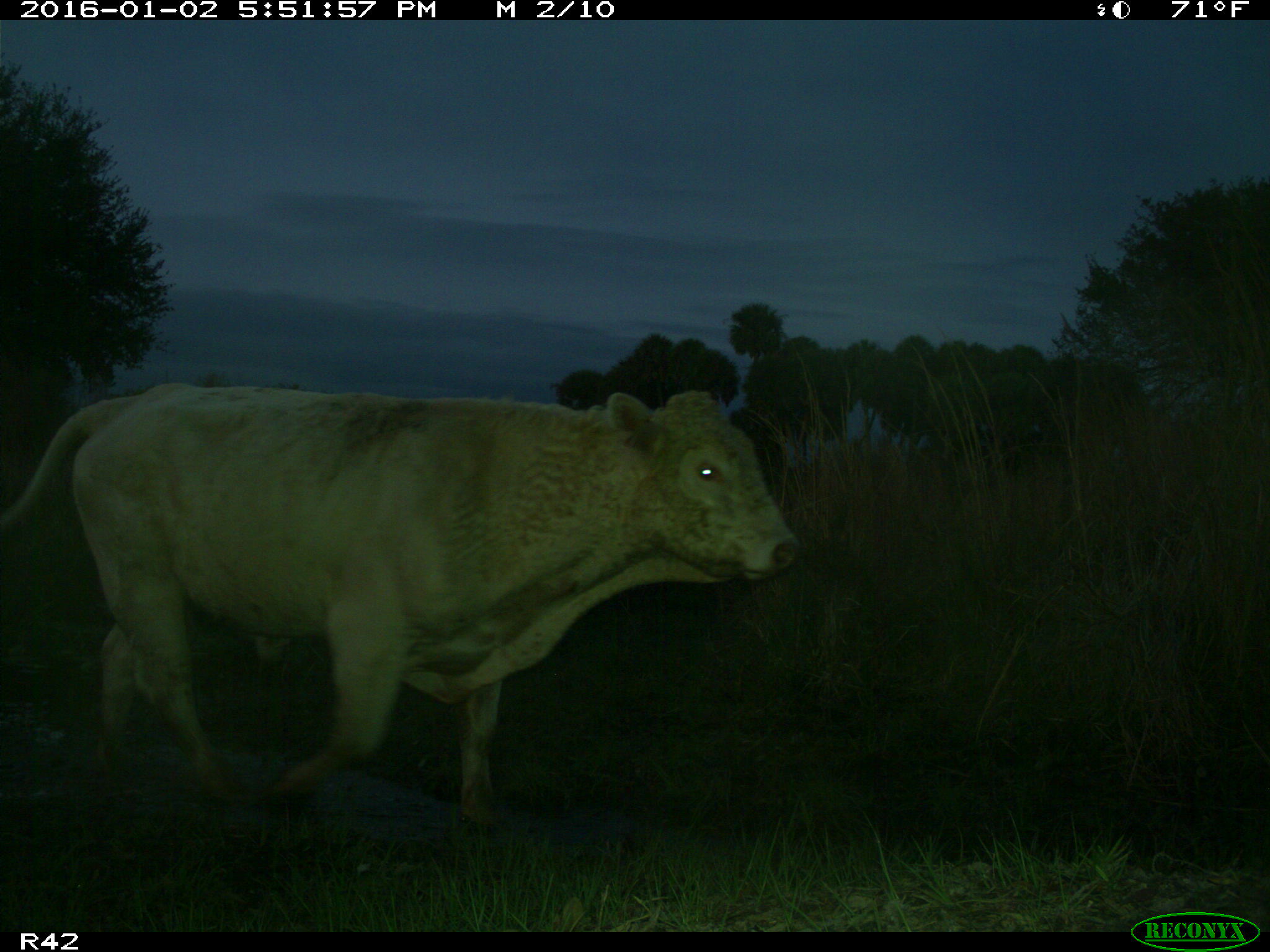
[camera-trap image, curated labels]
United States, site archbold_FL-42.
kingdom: Animalia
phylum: Chordata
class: Mammalia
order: Artiodactyla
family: Bovidae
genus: Bos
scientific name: Bos taurus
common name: domestic cow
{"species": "Bos taurus (domestic cow)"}